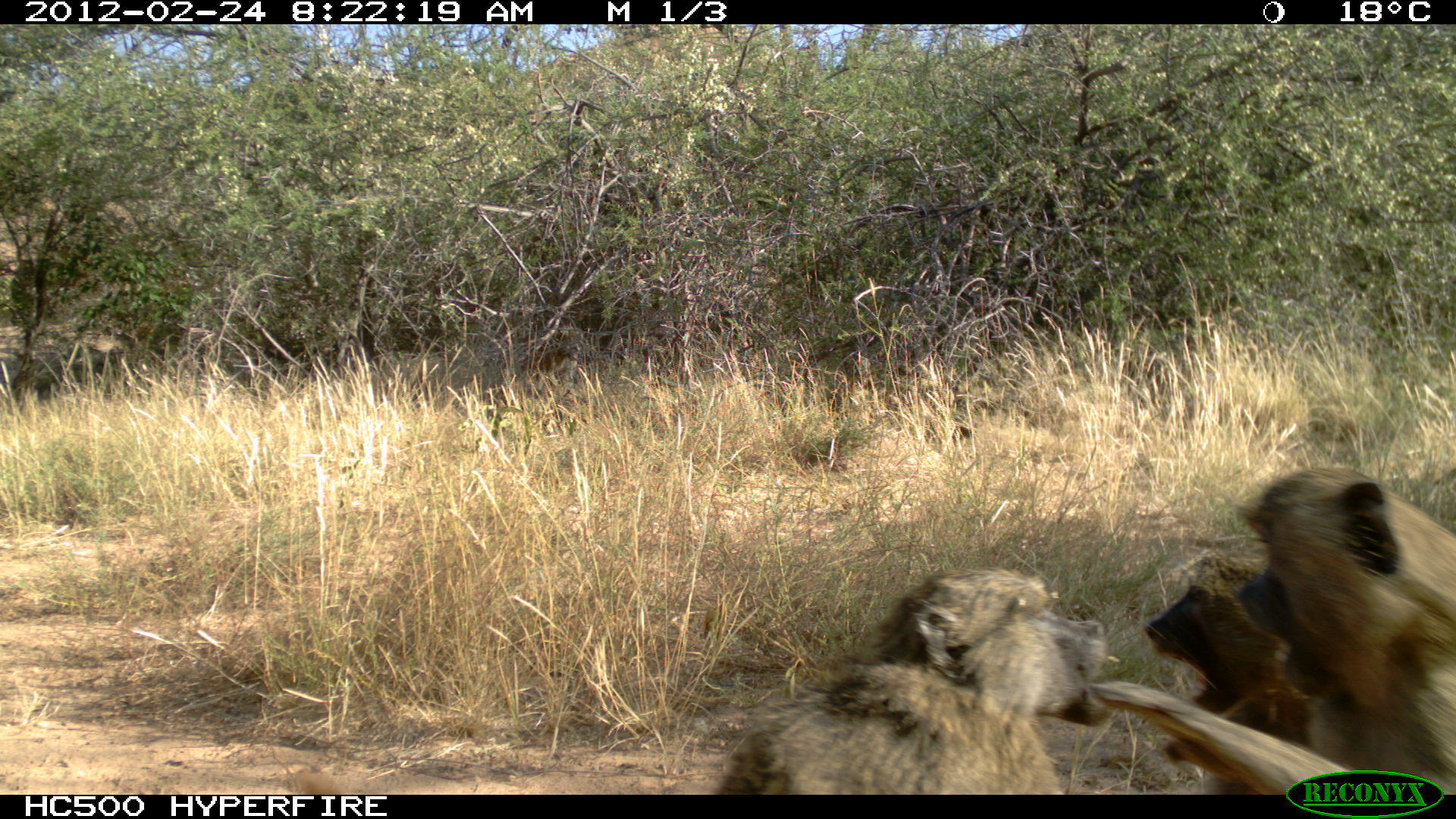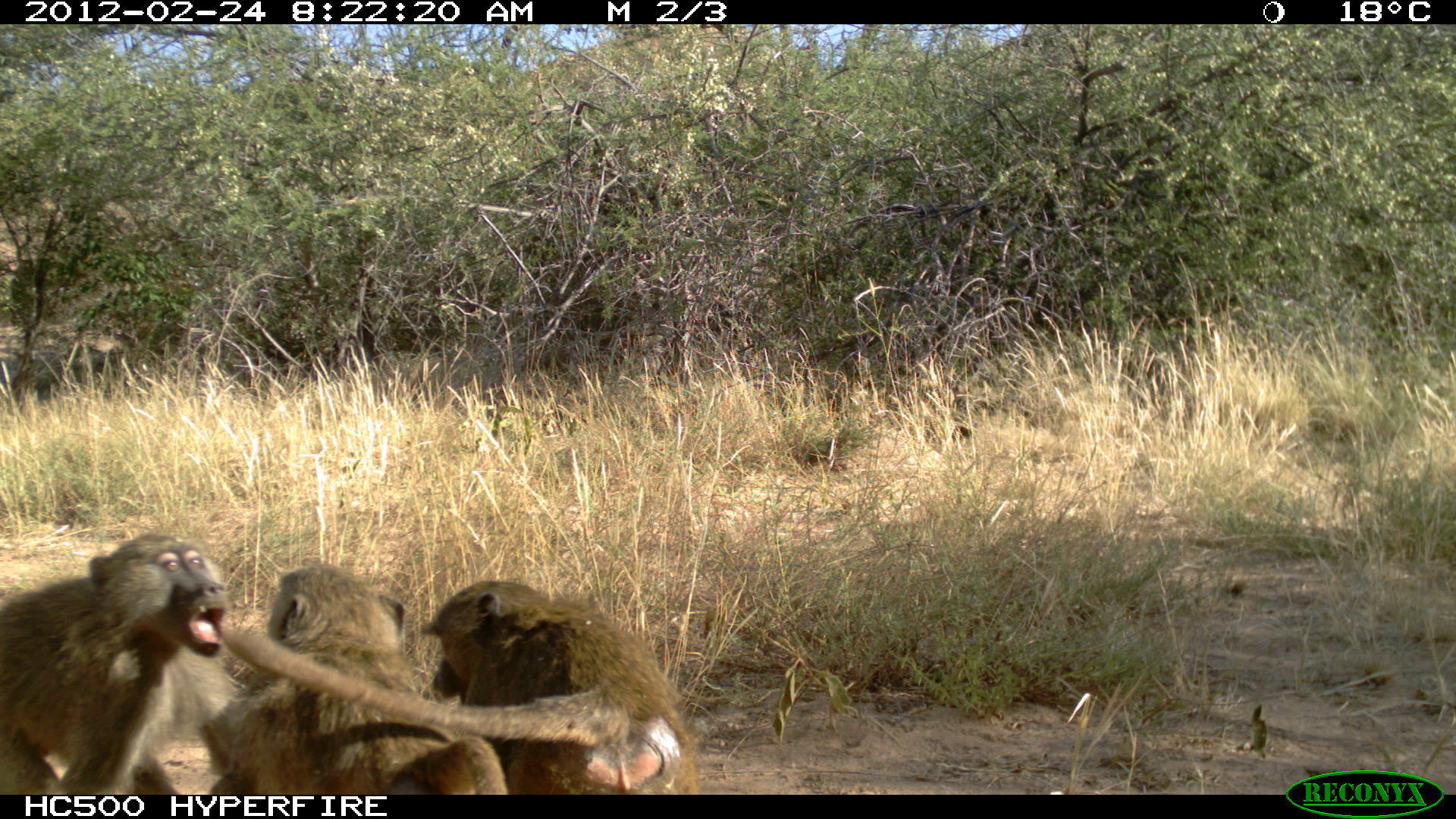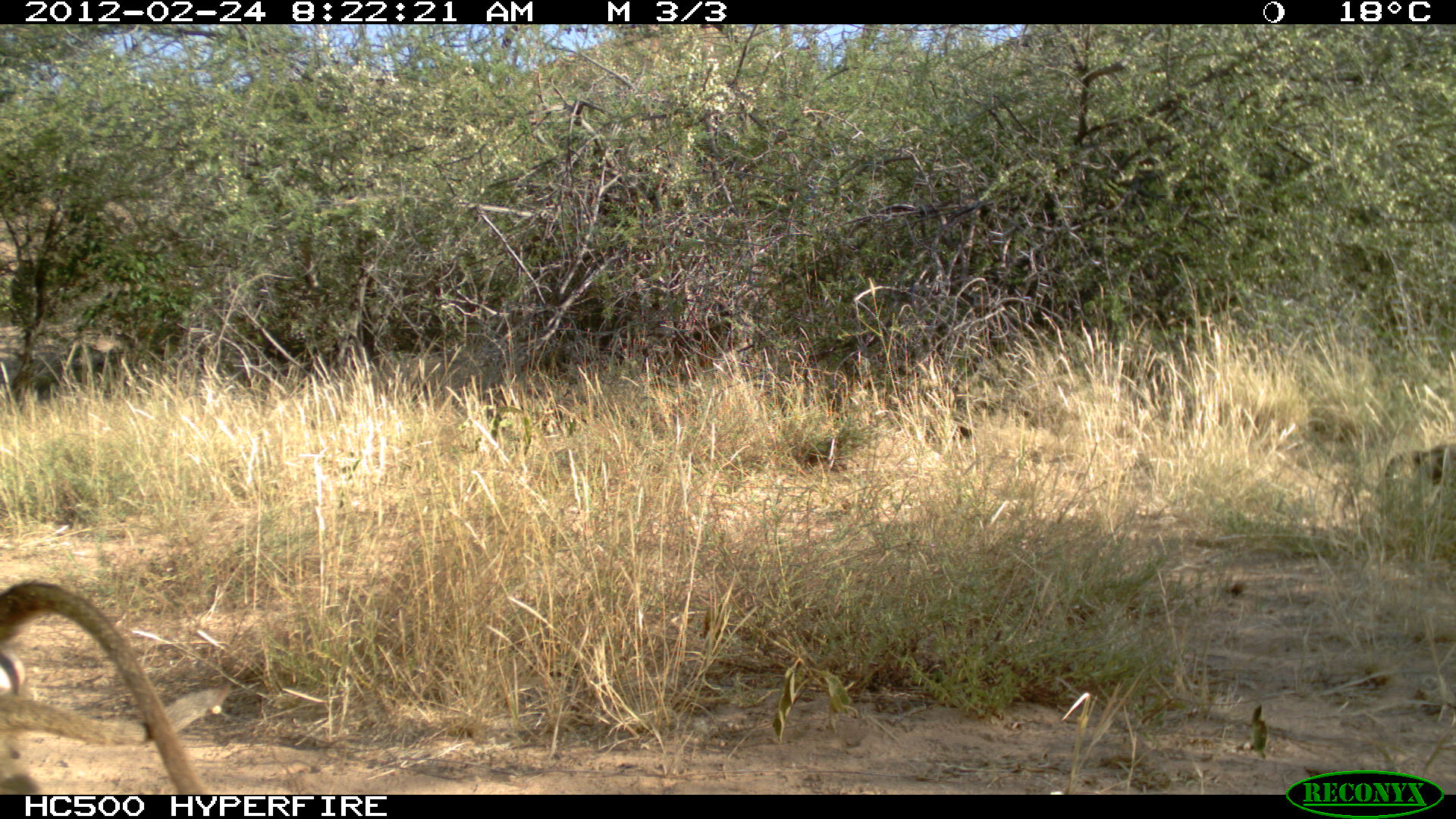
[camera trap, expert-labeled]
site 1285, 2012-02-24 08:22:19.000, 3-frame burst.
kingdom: Animalia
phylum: Chordata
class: Mammalia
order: Primates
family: Cercopithecidae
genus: Papio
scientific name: Papio anubis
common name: olive baboon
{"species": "Papio anubis (olive baboon)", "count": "3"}